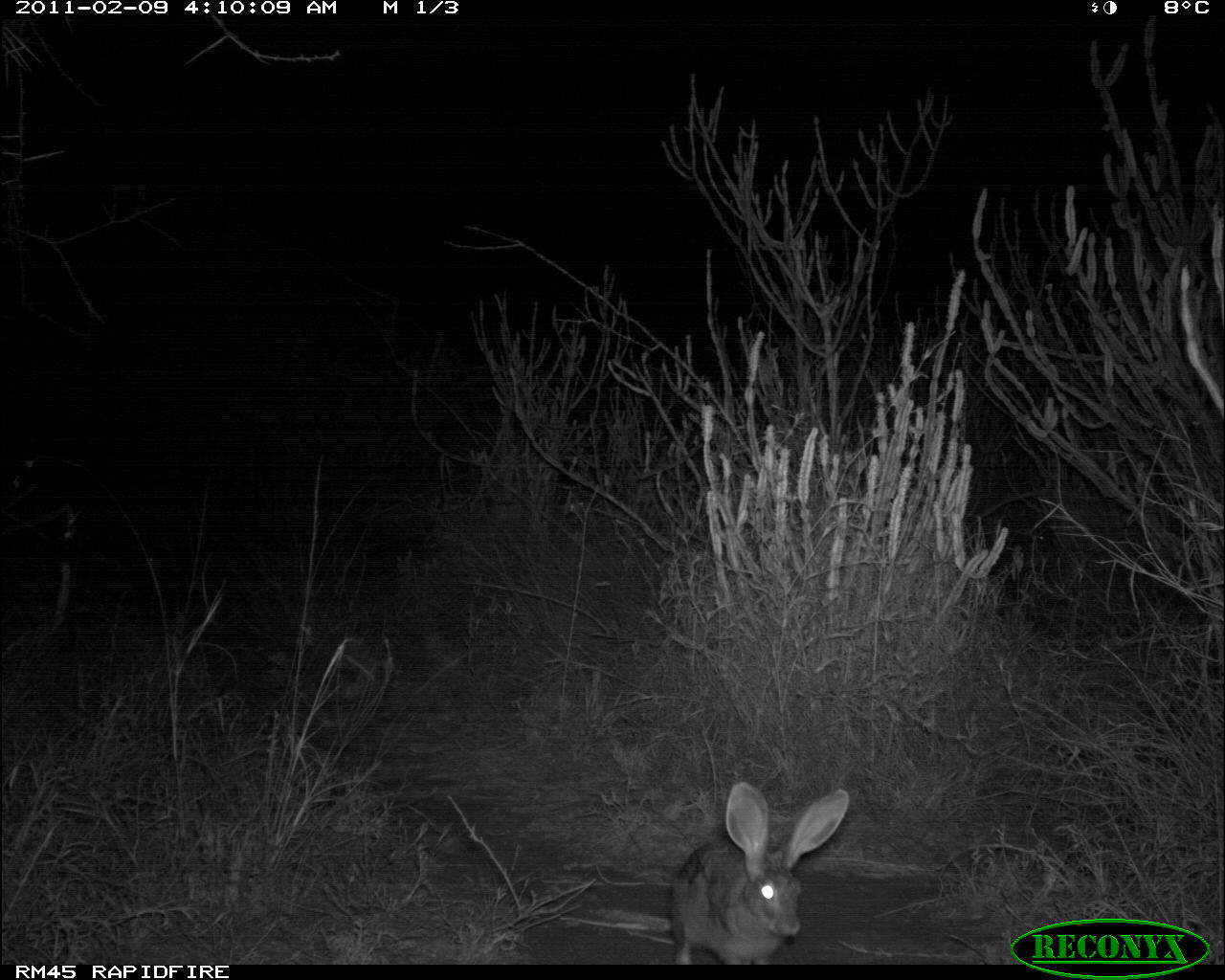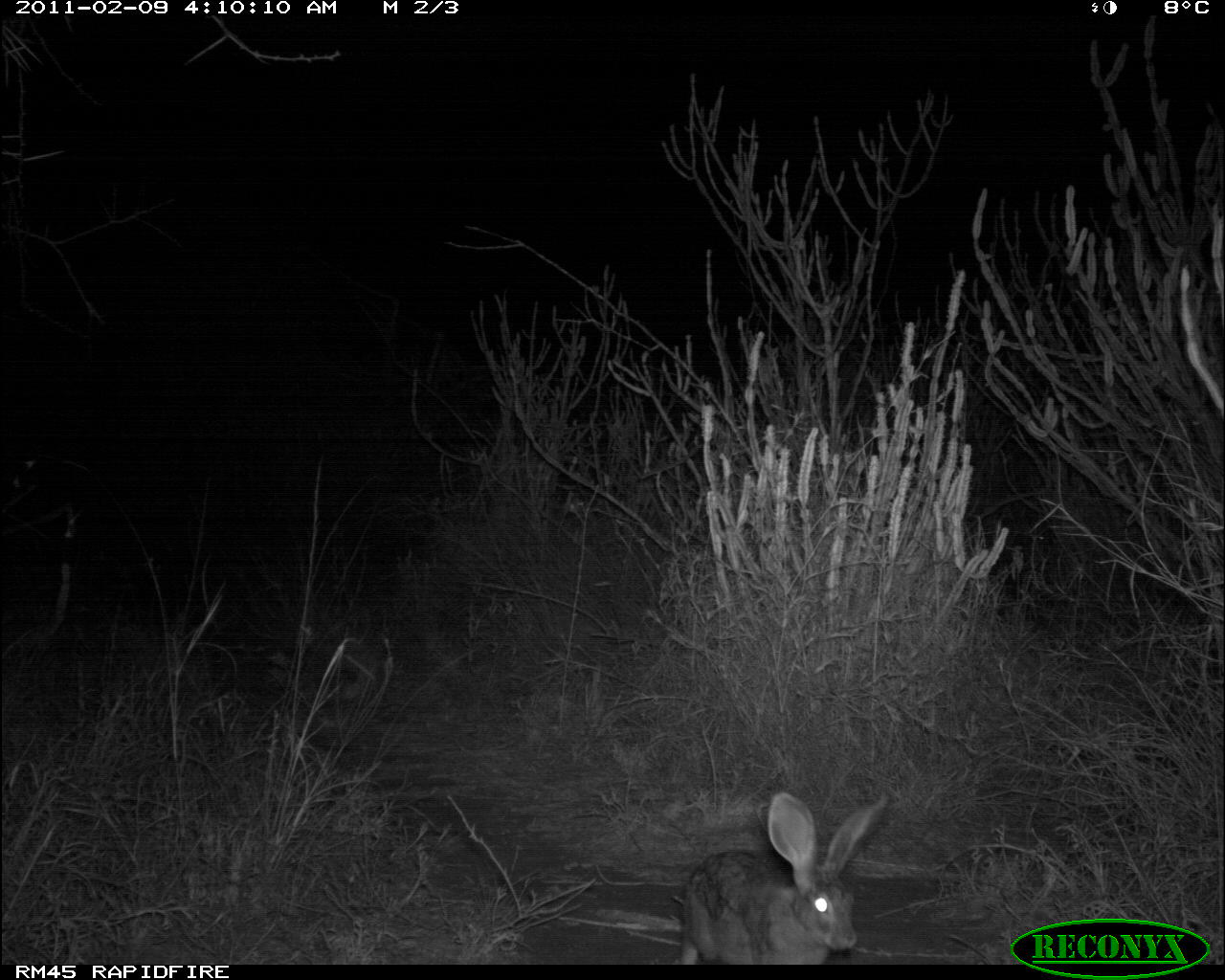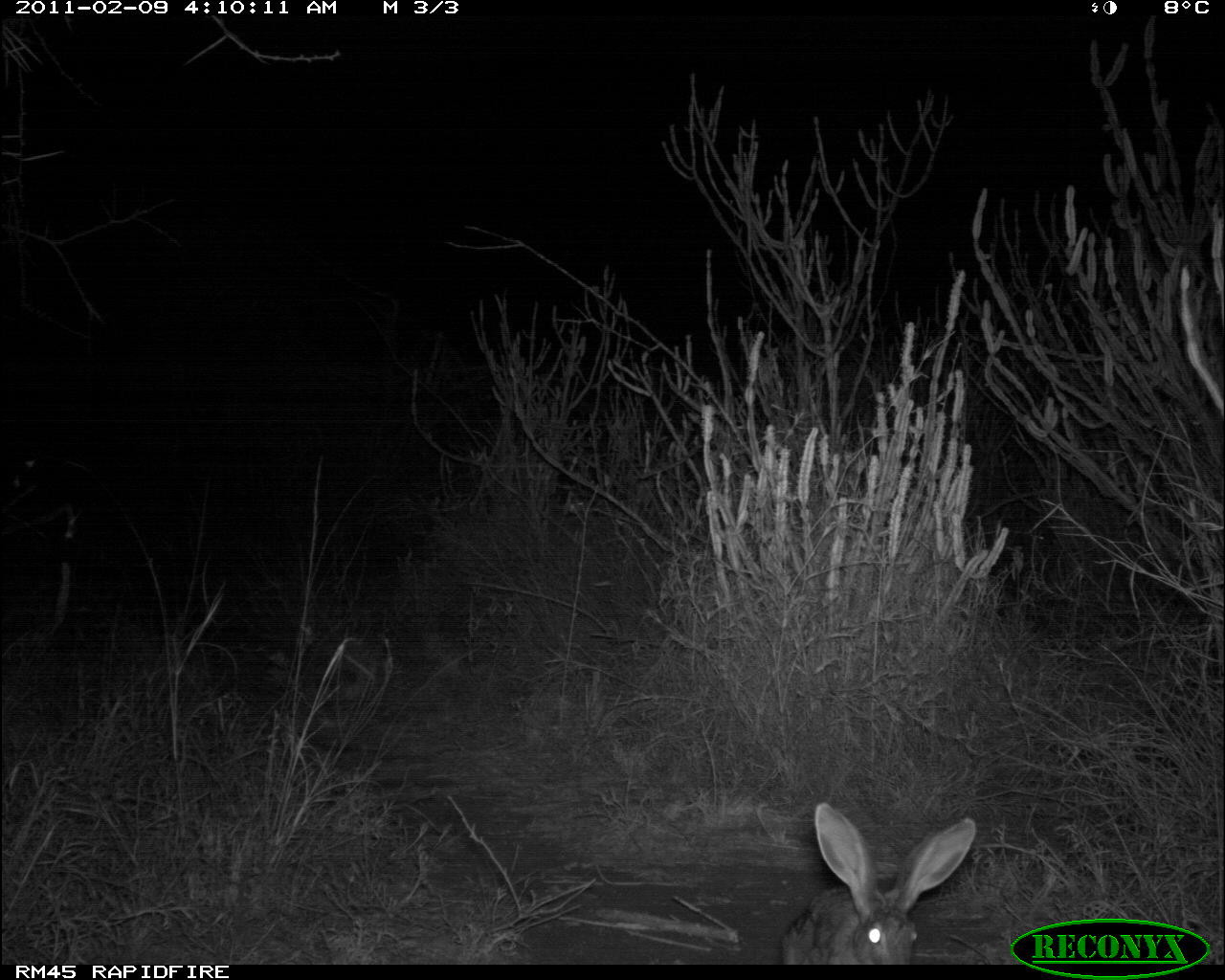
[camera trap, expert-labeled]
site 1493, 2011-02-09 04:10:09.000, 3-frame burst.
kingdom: Animalia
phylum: Chordata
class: Mammalia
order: Lagomorpha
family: Leporidae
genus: Lepus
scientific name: Lepus saxatilis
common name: scrub hare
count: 1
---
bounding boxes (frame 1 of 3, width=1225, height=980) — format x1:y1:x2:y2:
lepus saxatilis: 668:781:851:964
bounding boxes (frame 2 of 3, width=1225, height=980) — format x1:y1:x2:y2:
lepus saxatilis: 680:792:875:963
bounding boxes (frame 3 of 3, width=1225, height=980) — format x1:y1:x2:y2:
lepus saxatilis: 781:795:977:964